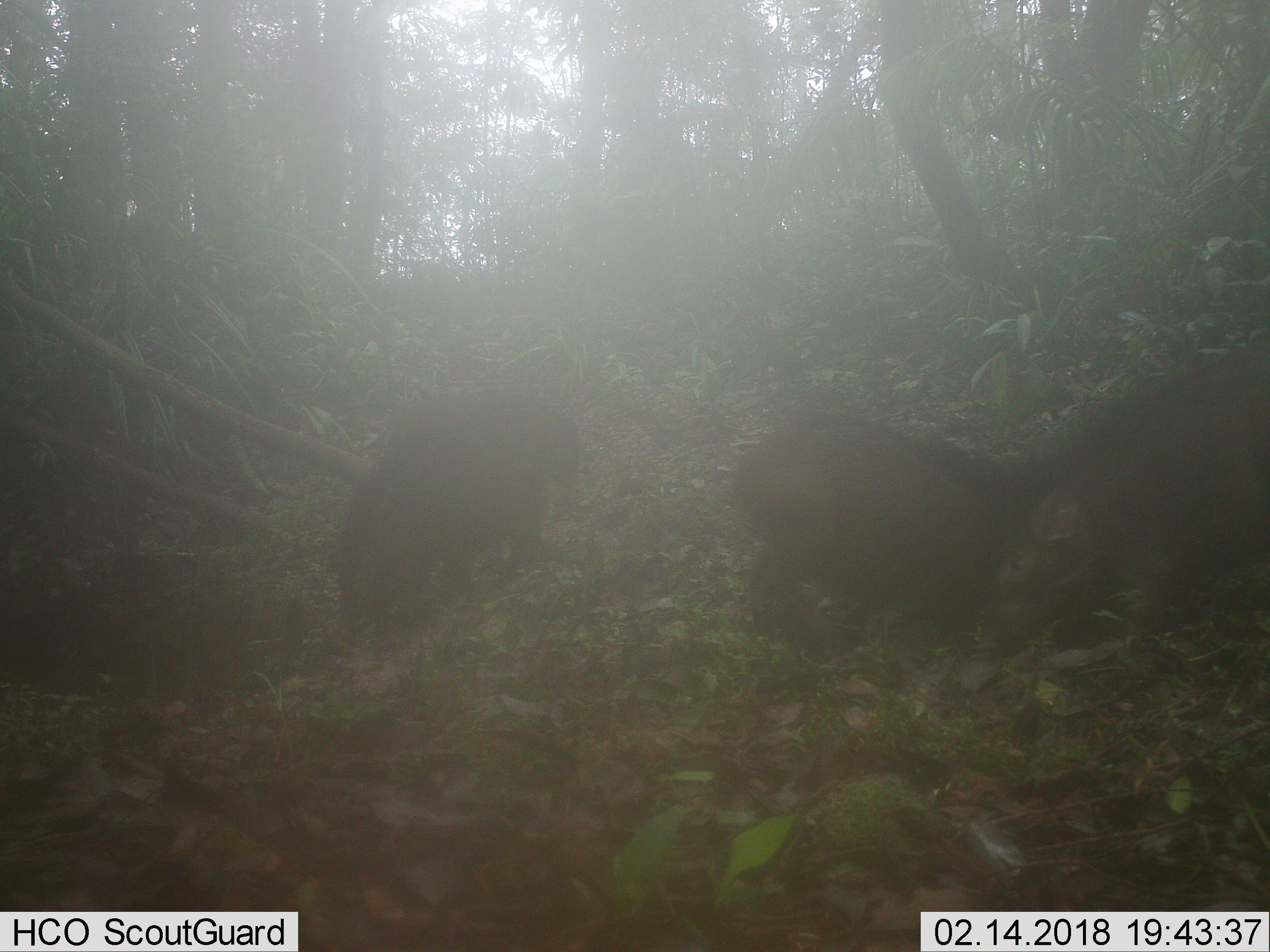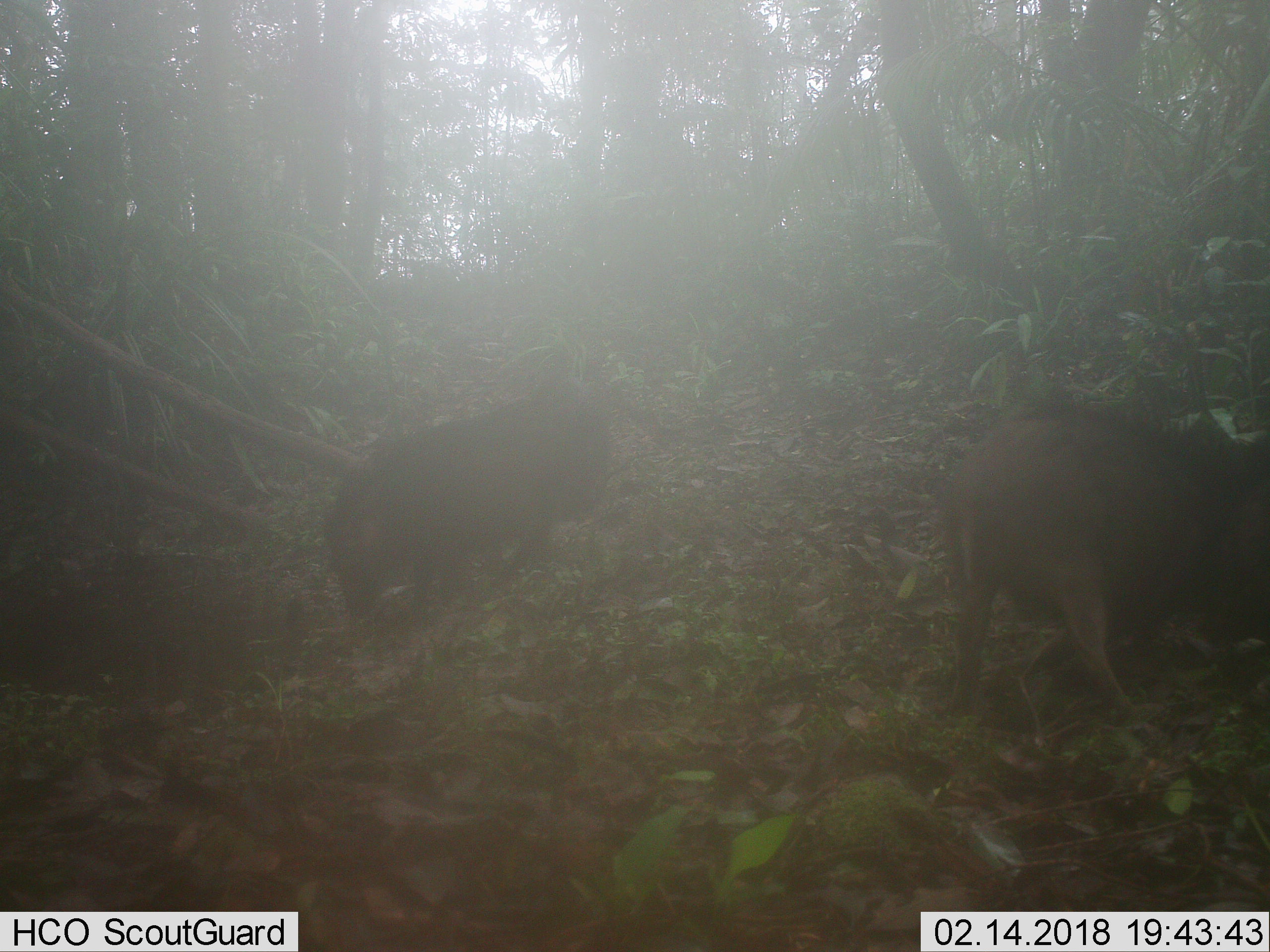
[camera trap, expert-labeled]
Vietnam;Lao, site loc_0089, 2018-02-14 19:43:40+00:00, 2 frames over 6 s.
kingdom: Animalia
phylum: Chordata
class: Mammalia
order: Artiodactyla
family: Suidae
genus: Sus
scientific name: Sus scrofa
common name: eurasian wild pig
Eurasian wild pig (Sus scrofa). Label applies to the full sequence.